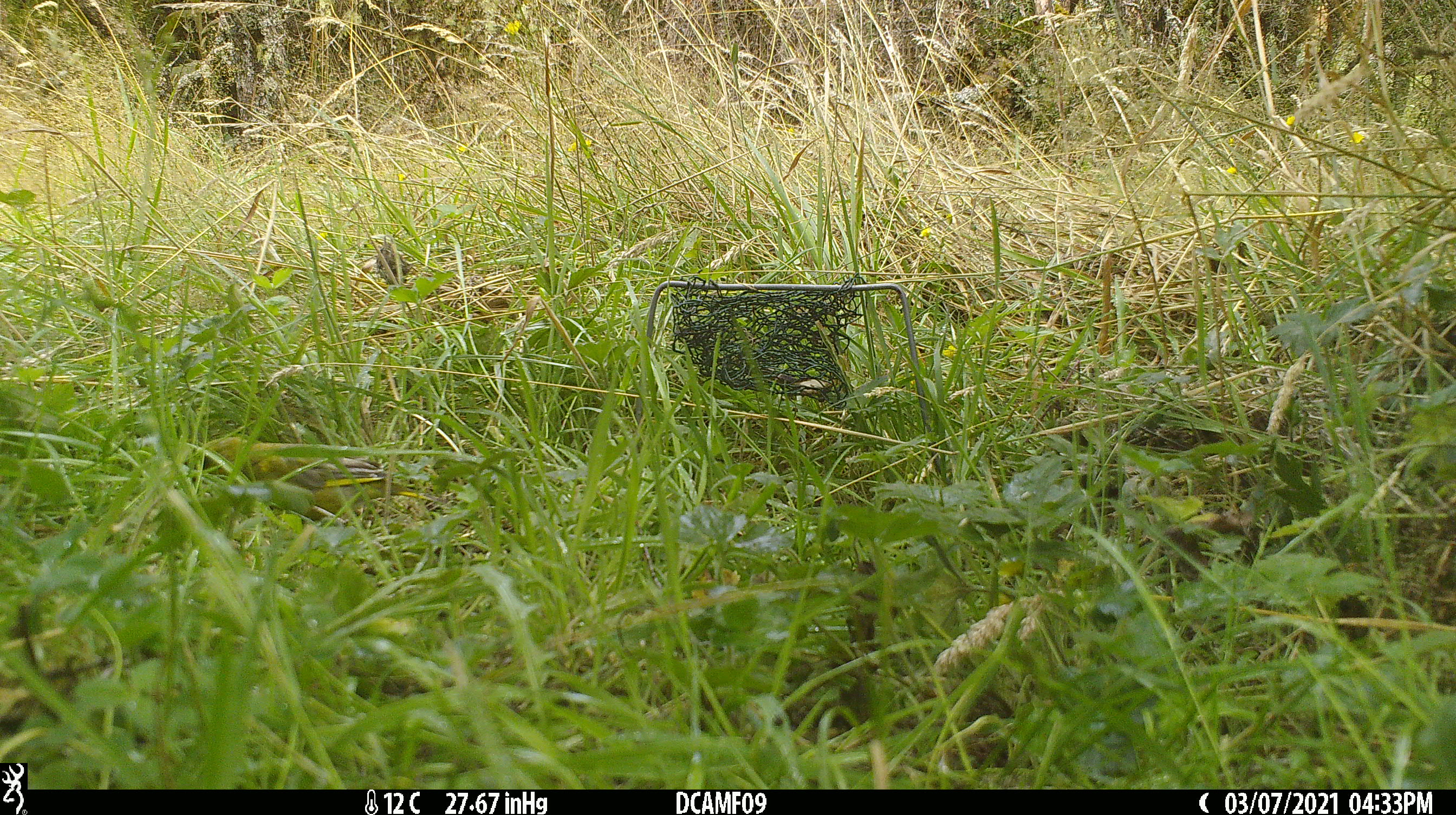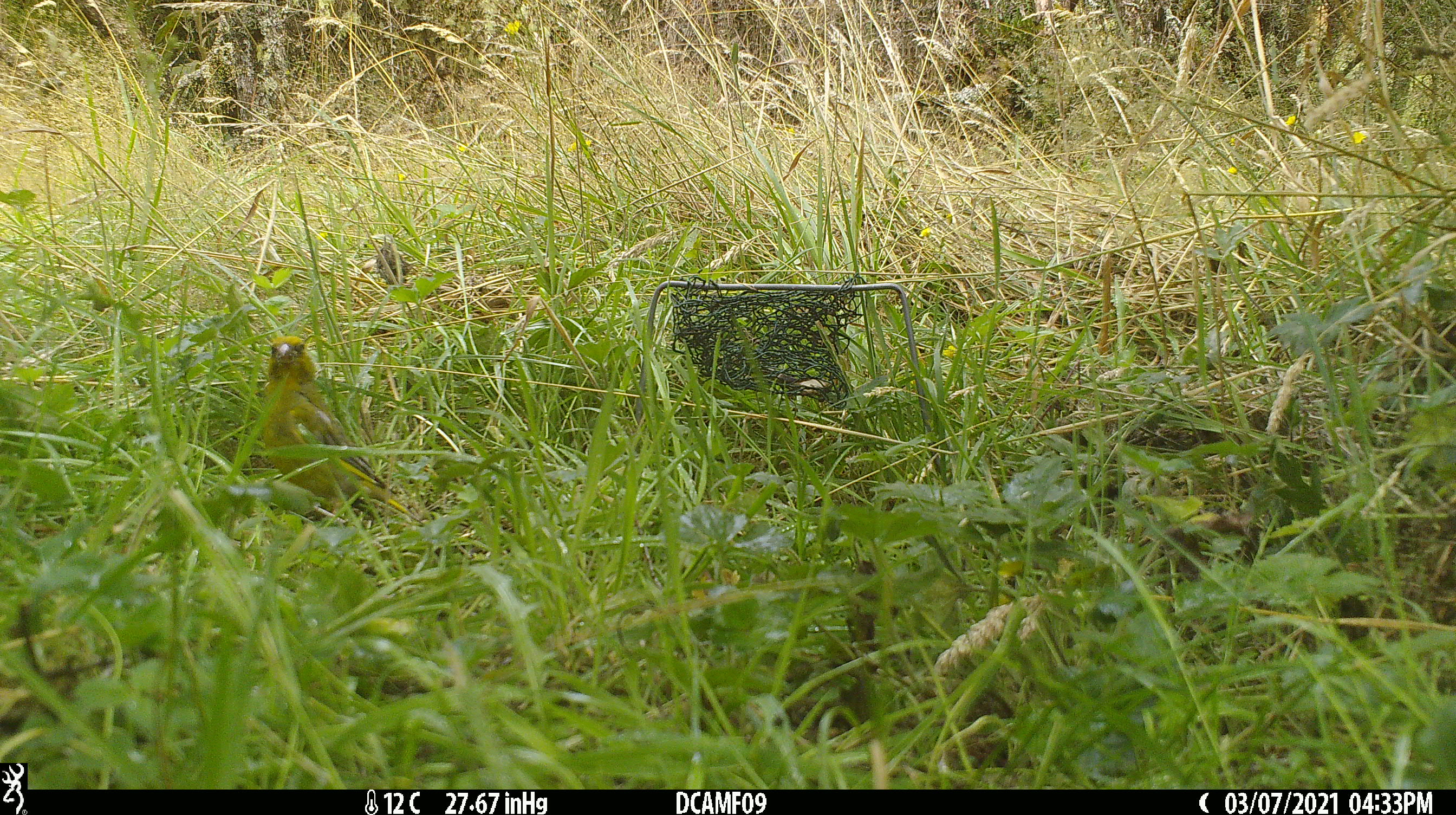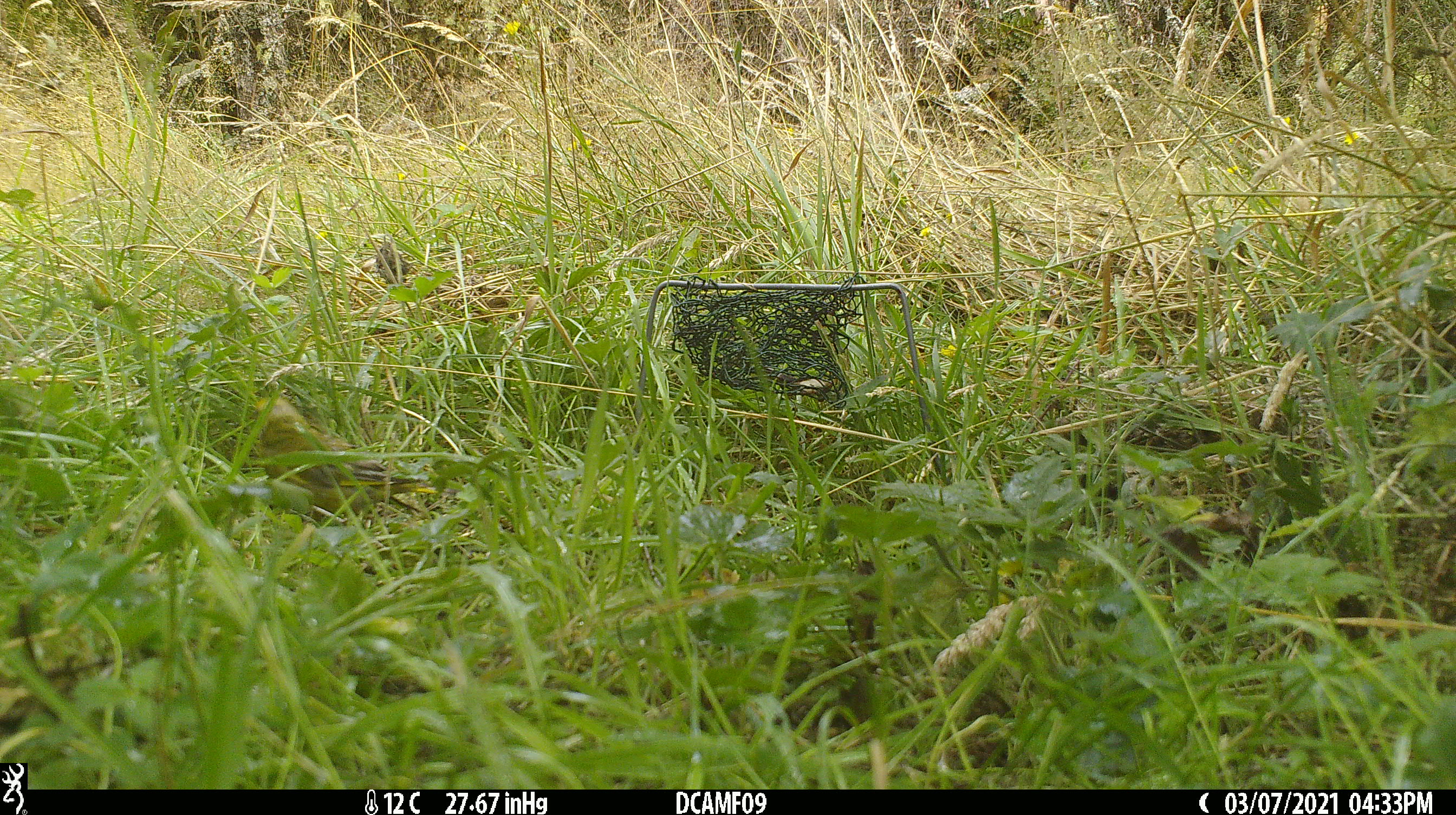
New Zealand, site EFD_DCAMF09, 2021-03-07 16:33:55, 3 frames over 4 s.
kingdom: Animalia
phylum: Chordata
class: Aves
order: Passeriformes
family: Fringillidae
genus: Chloris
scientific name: Chloris chloris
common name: greenfinch